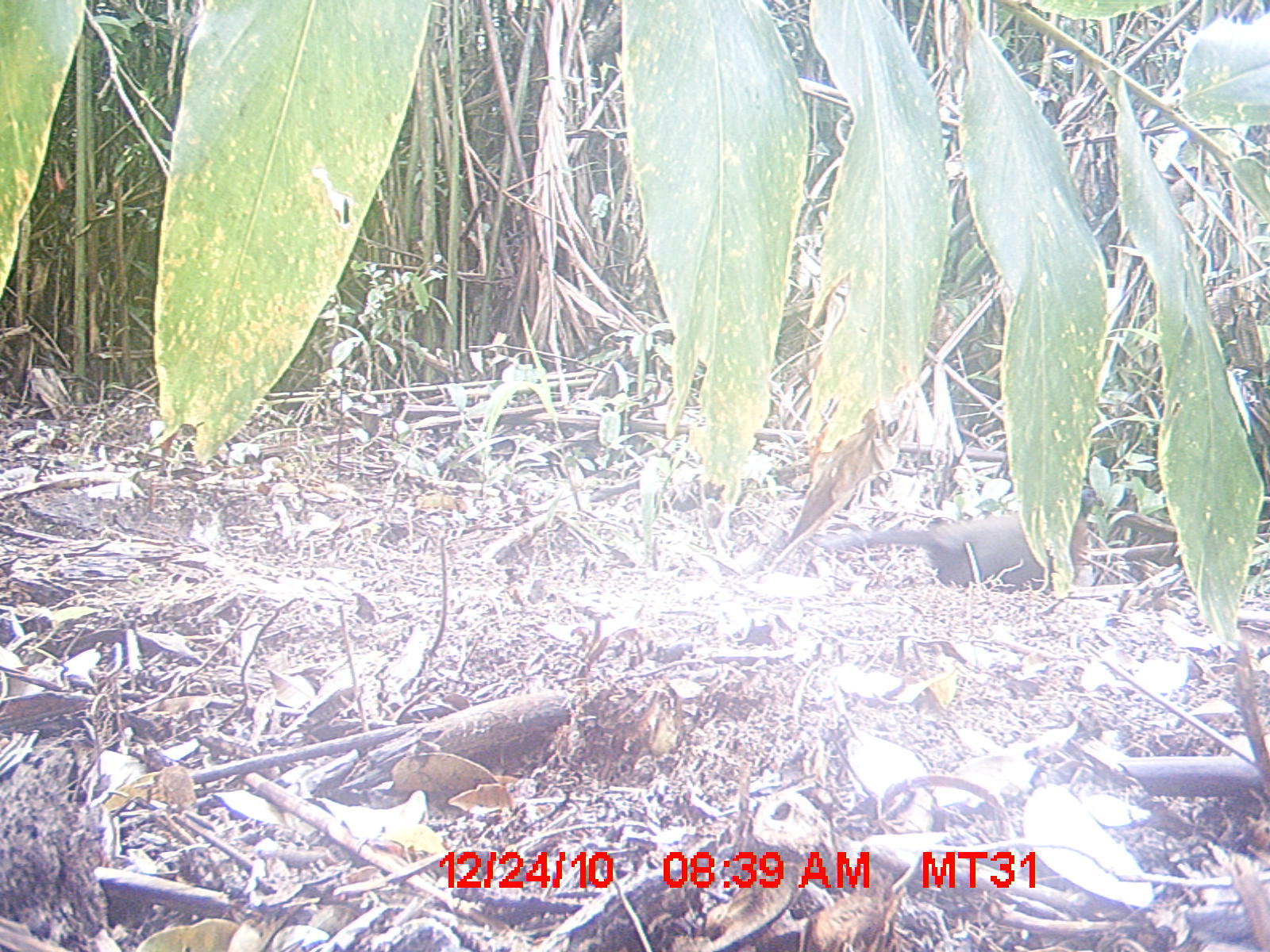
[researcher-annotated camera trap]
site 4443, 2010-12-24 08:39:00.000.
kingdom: Animalia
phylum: Chordata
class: Aves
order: Cuculiformes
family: Cuculidae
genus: Coua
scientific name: Coua serriana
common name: red-breasted coua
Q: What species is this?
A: Coua serriana (red-breasted coua).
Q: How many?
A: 1.